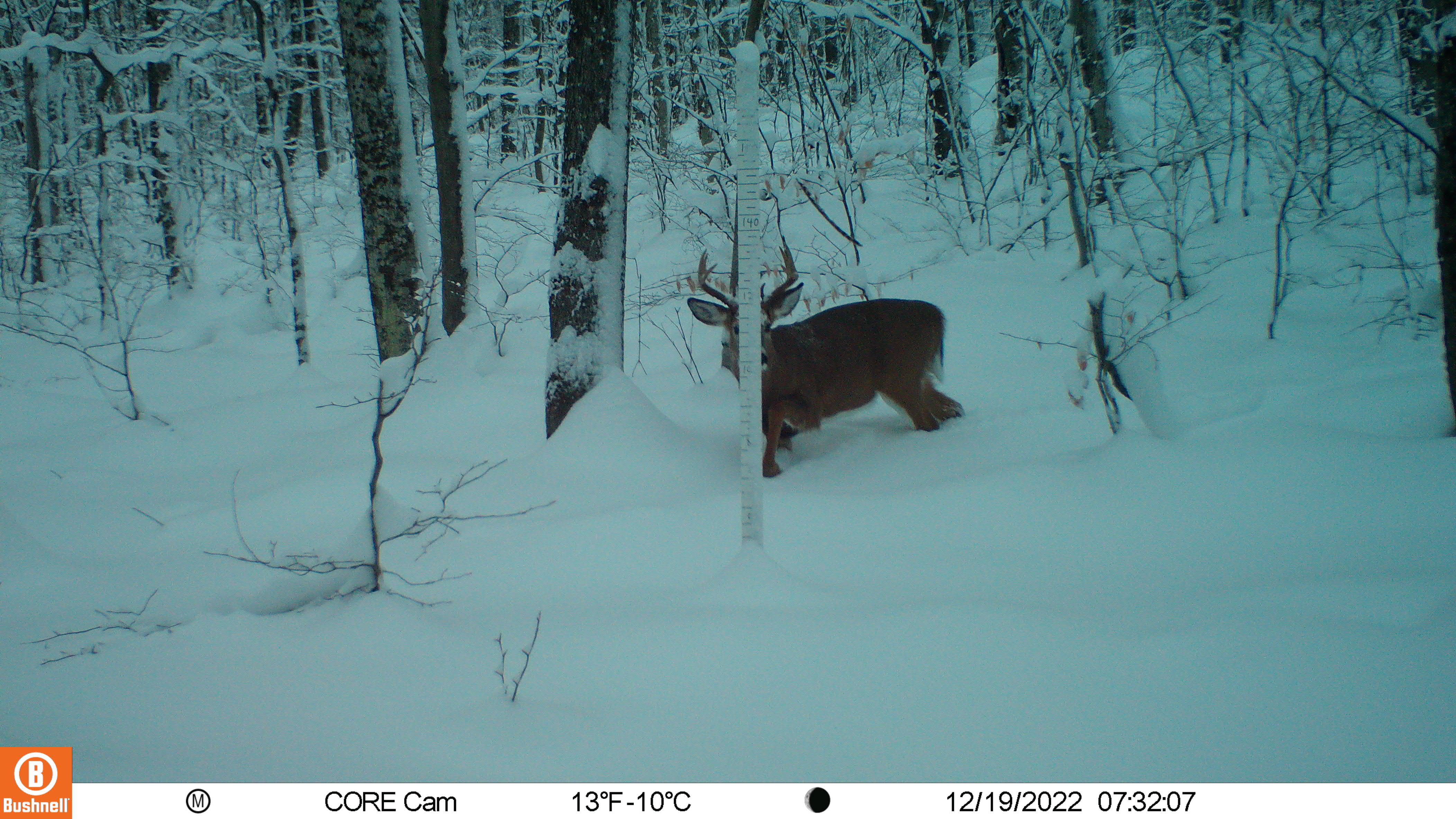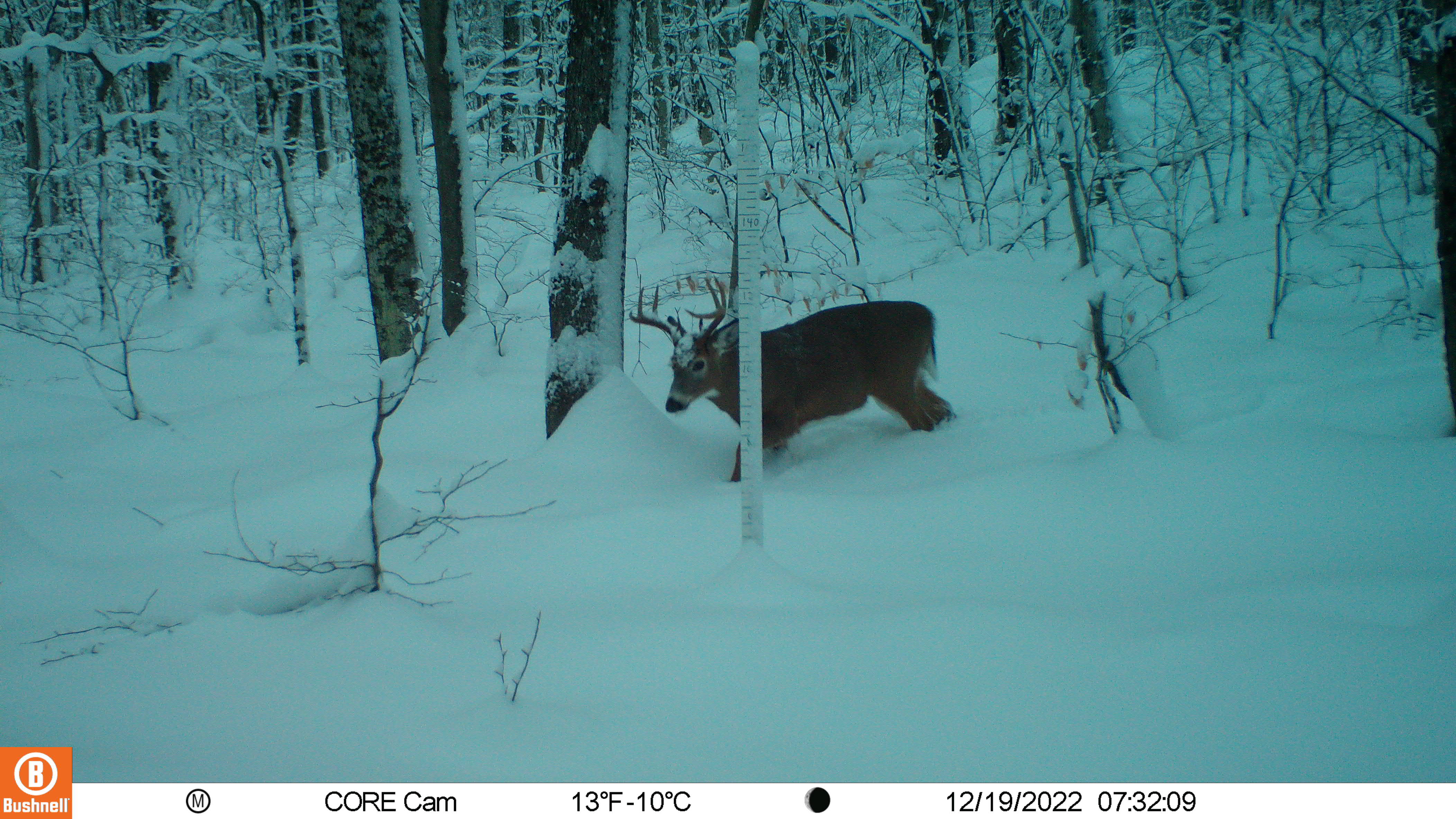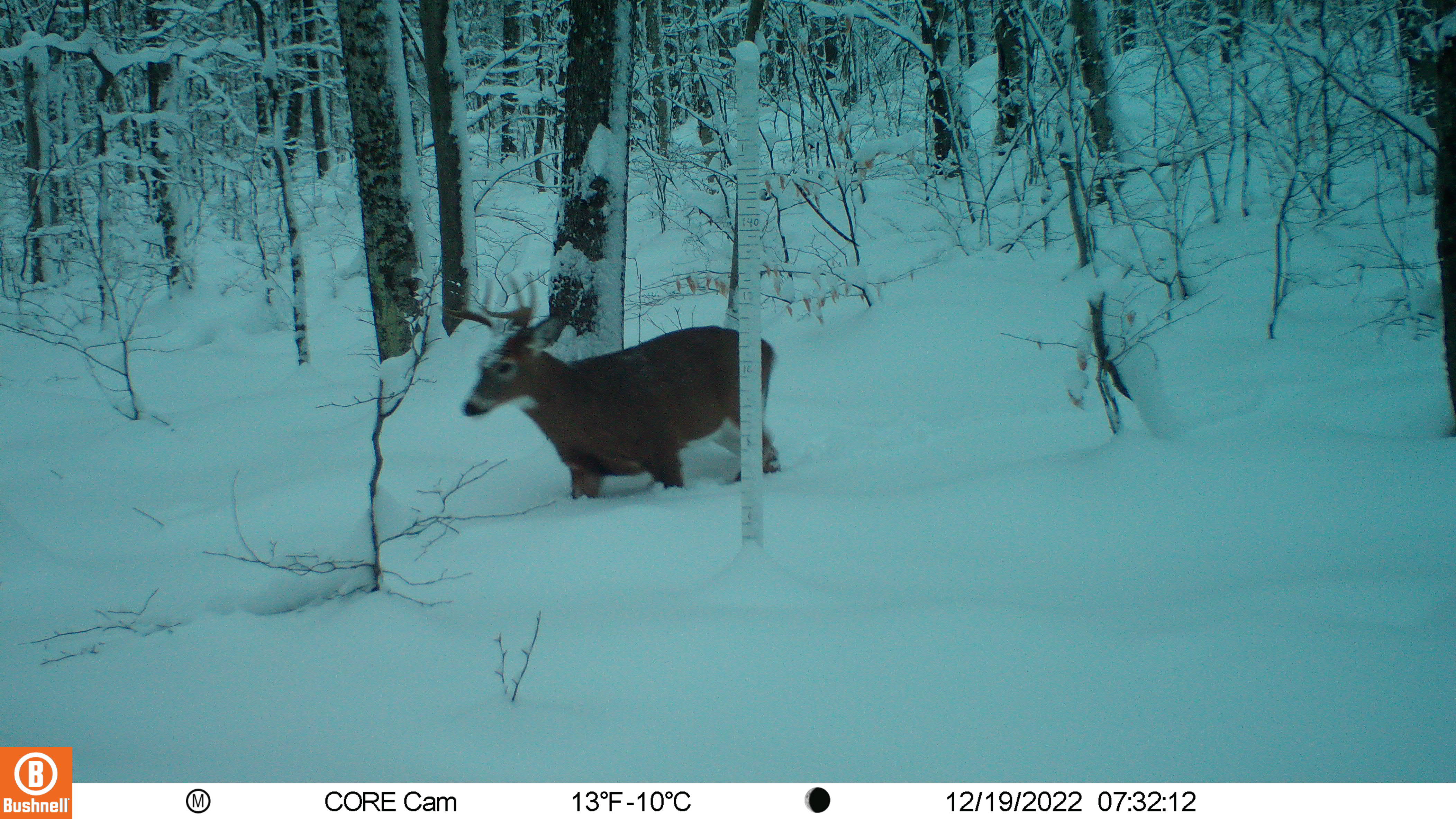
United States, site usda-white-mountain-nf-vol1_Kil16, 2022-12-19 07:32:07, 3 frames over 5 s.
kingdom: Animalia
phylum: Chordata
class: Mammalia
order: Artiodactyla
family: Cervidae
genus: Odocoileus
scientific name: Odocoileus virginianus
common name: white-tailed deer